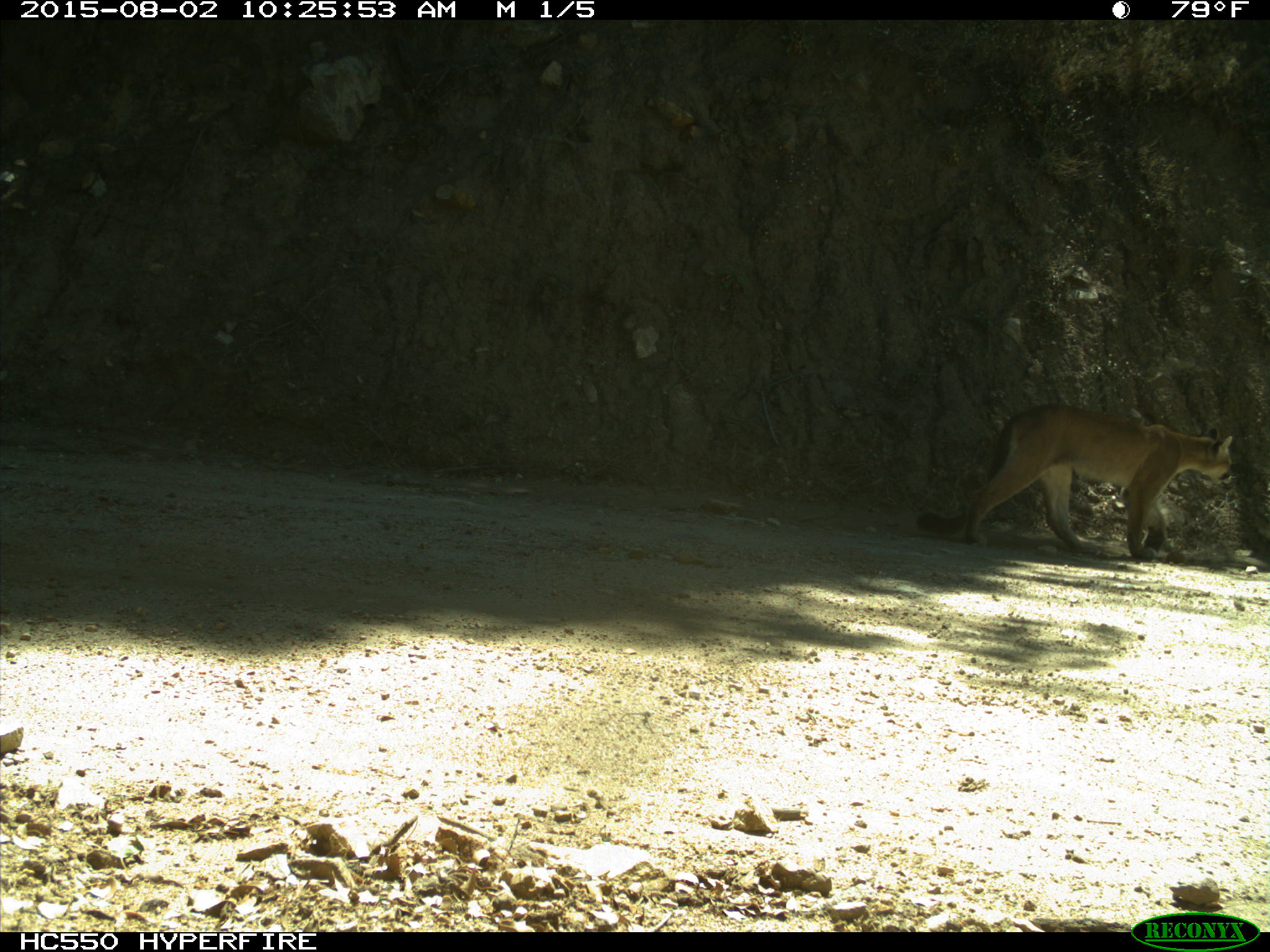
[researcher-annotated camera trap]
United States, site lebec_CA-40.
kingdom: Animalia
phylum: Chordata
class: Mammalia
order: Carnivora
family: Felidae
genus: Puma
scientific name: Puma concolor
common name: mountain lion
Puma concolor (mountain lion).